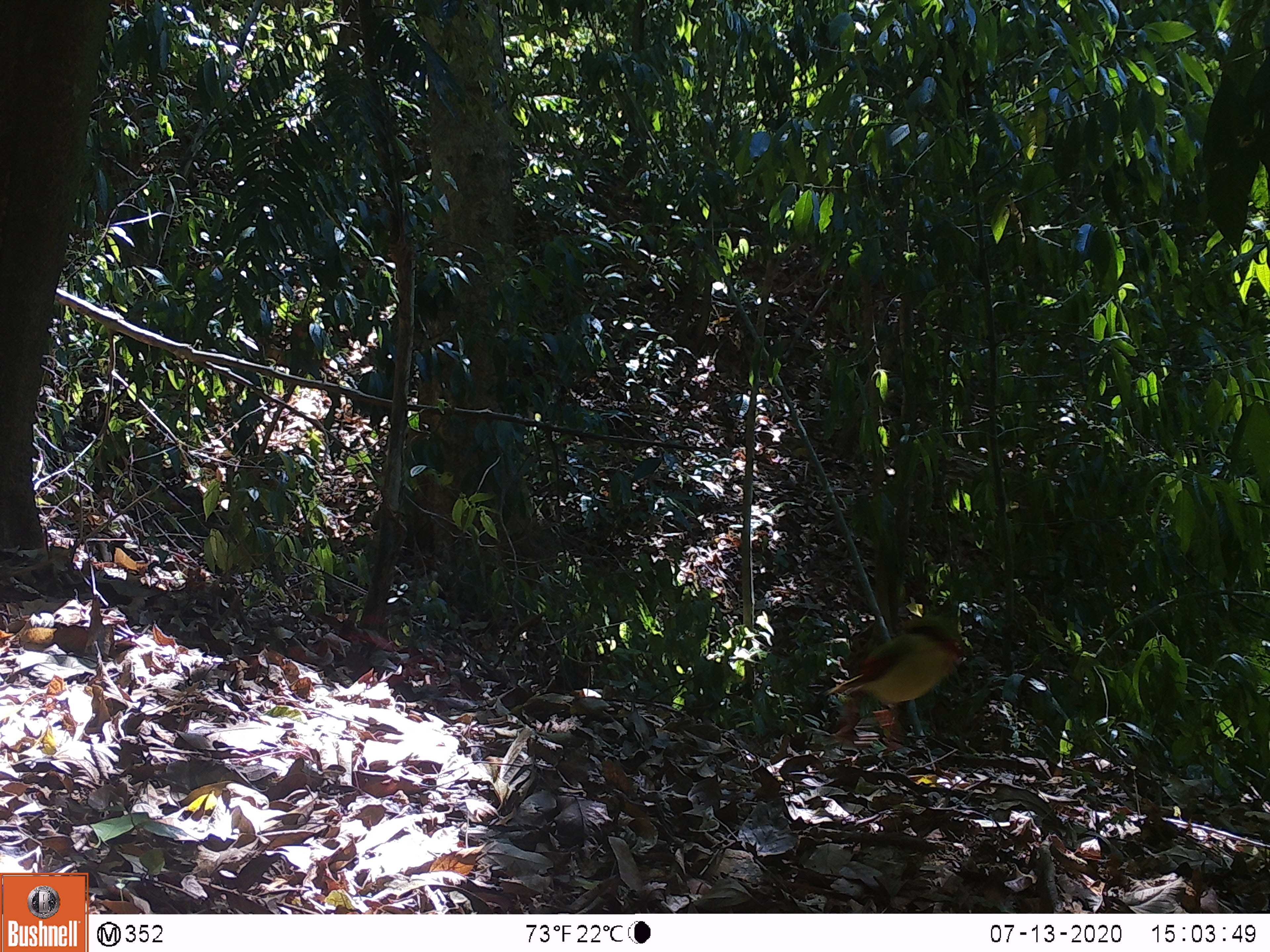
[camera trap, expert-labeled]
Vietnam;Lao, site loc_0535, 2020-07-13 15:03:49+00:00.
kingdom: Animalia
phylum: Chordata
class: Aves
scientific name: Aves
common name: bird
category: unidentified bird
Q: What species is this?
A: Unidentified bird (bird) (Aves).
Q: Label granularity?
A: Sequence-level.